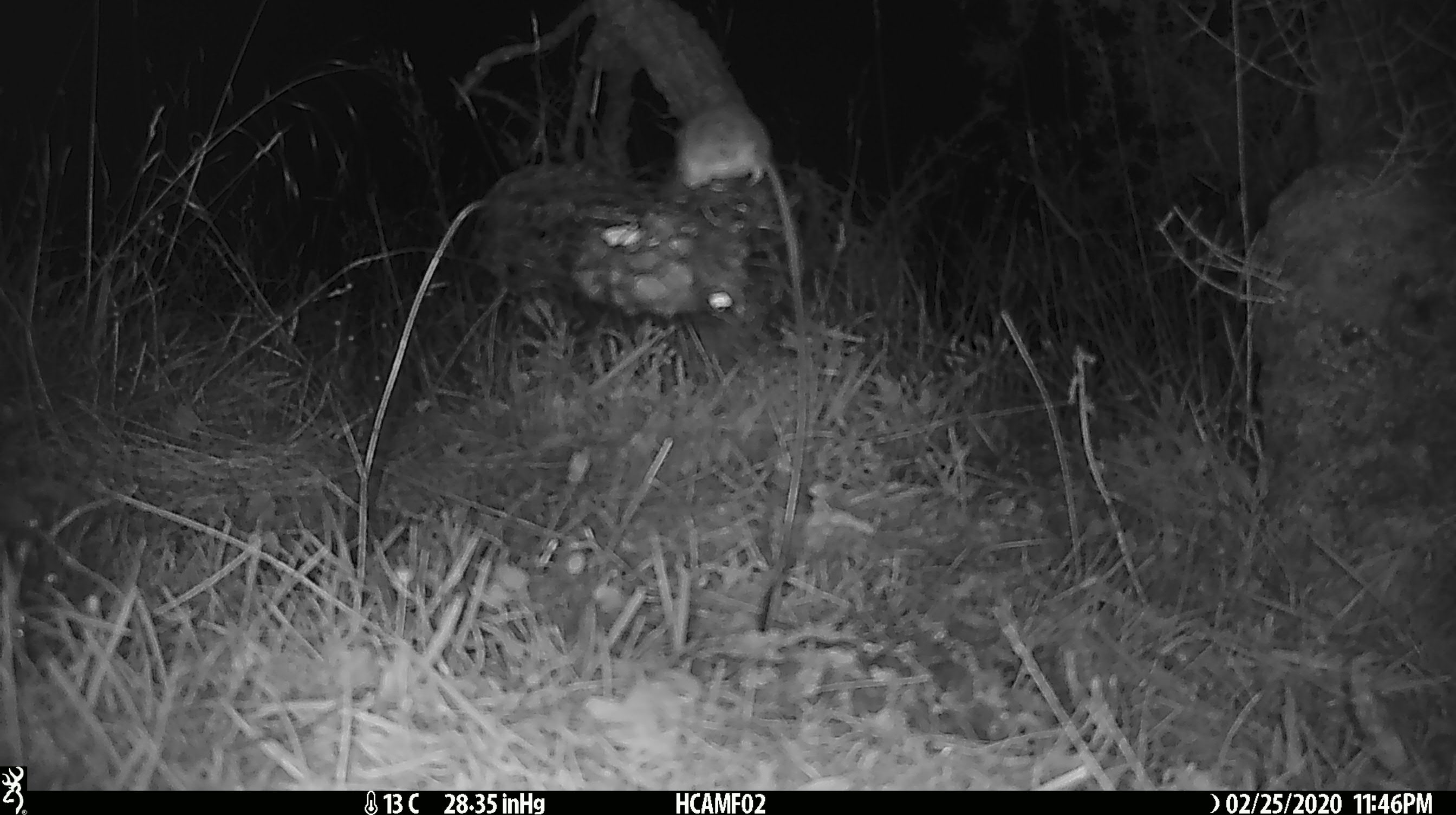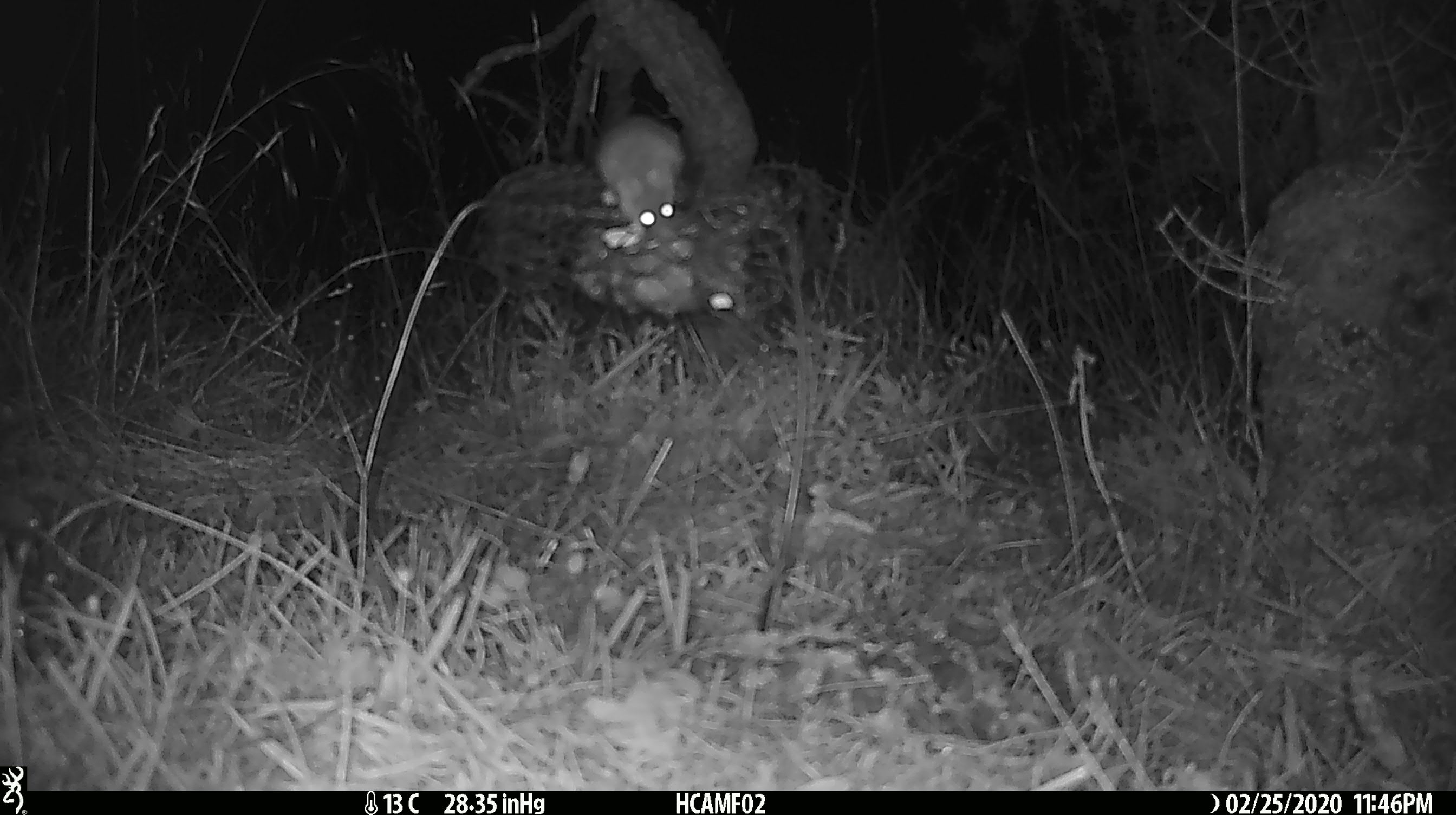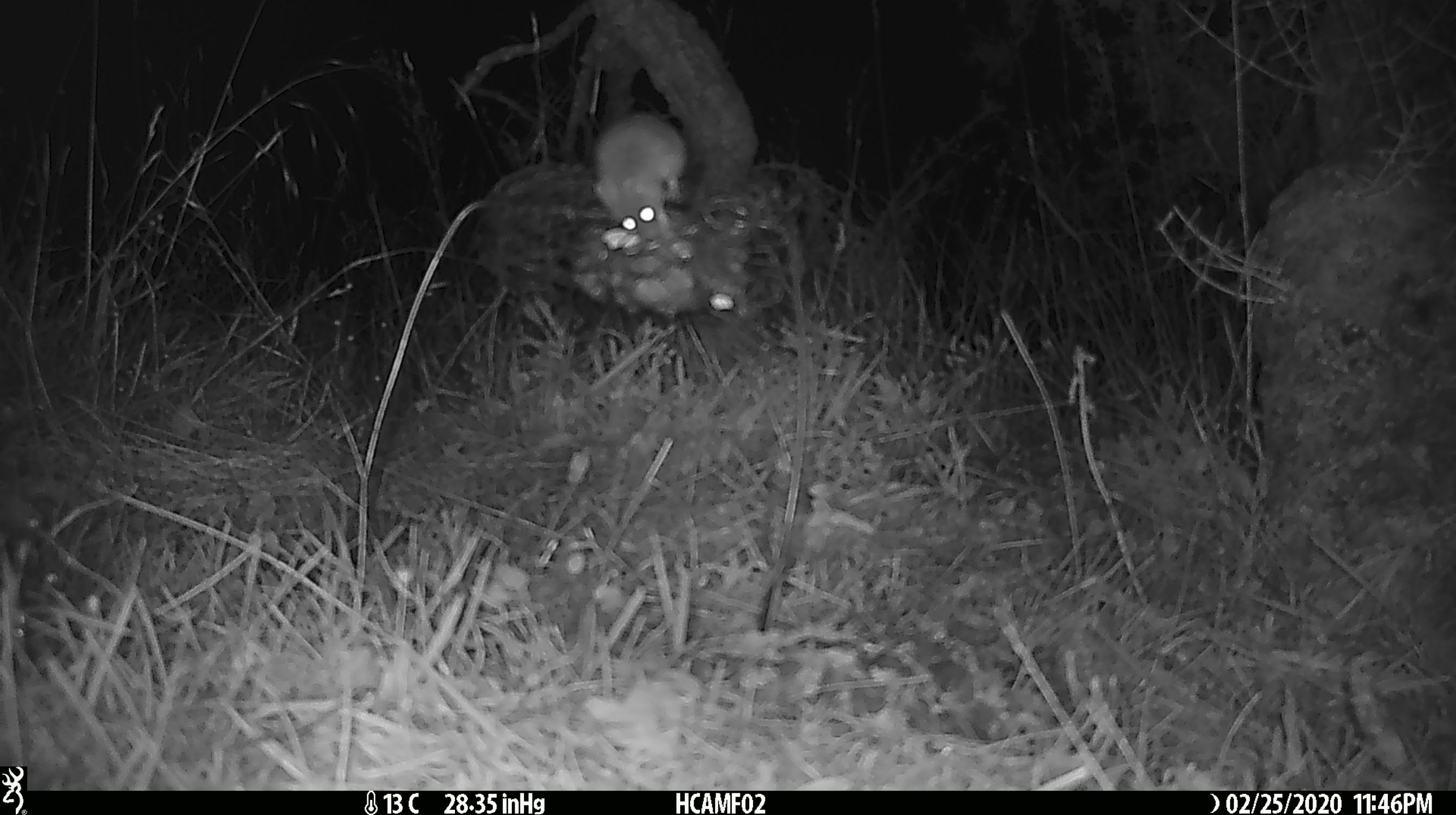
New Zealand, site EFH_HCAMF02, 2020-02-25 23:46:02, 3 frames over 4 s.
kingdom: Animalia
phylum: Chordata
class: Mammalia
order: Rodentia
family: Muridae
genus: Mus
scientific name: Mus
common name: mouse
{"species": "mouse (Mus)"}